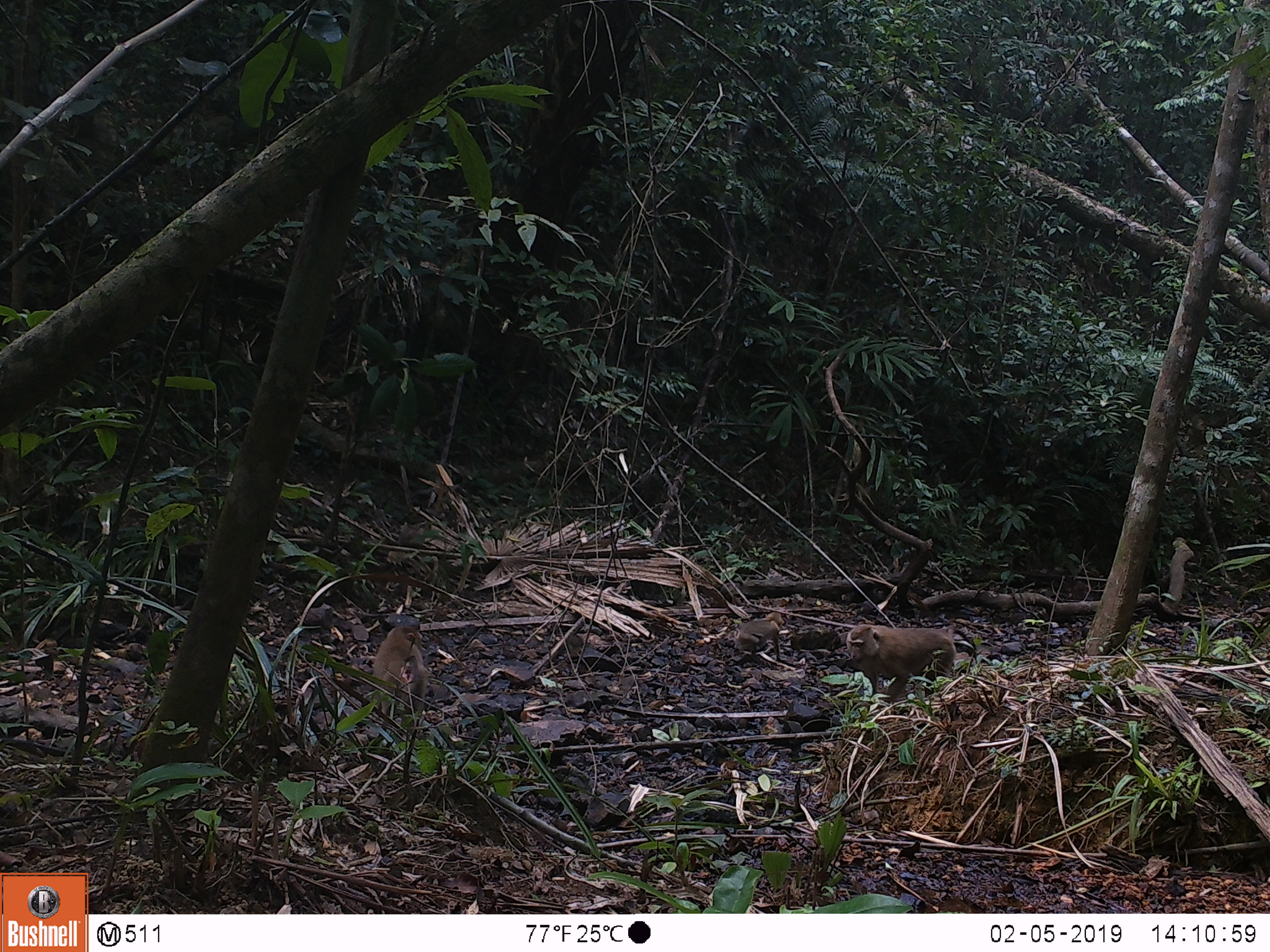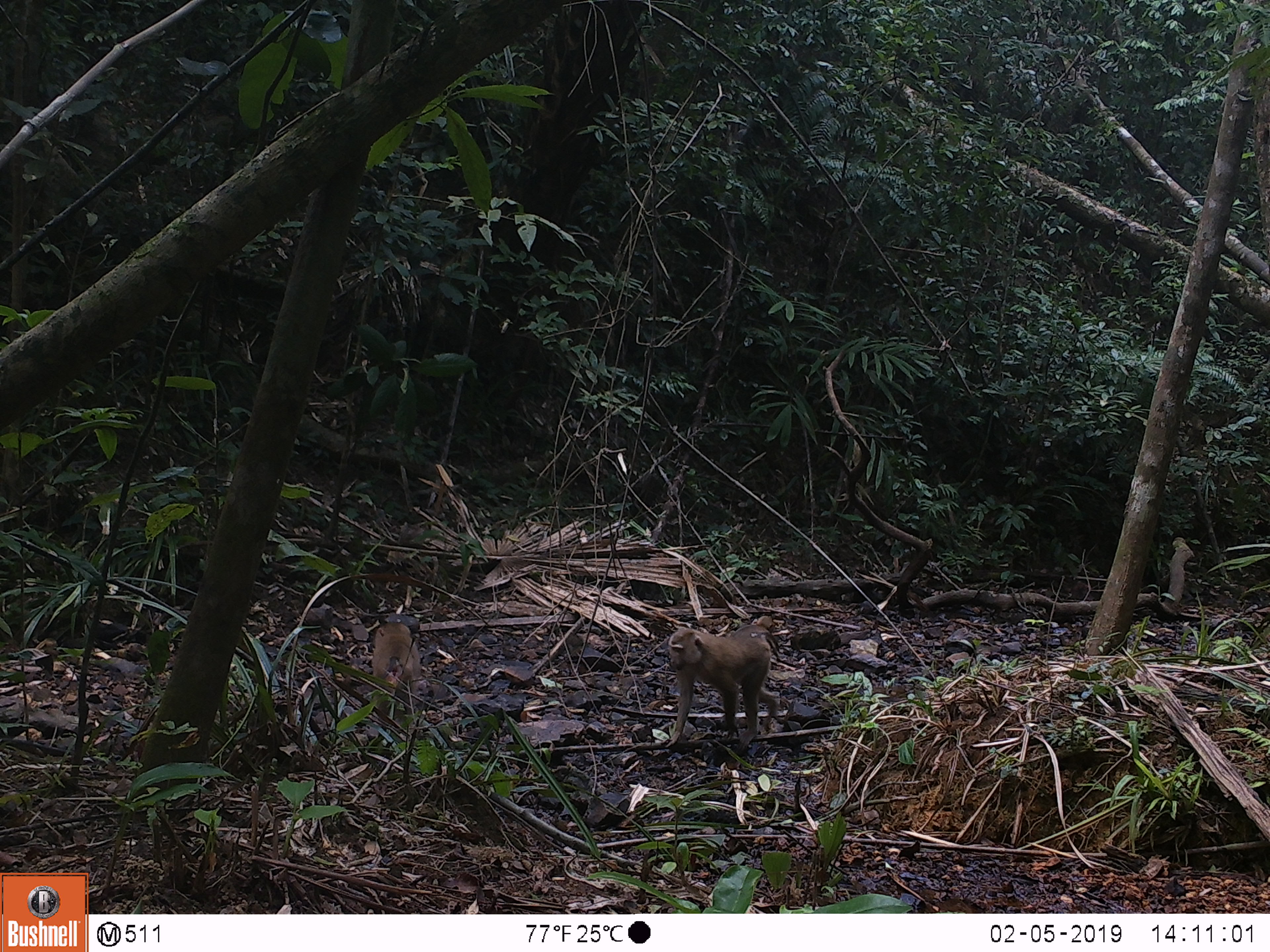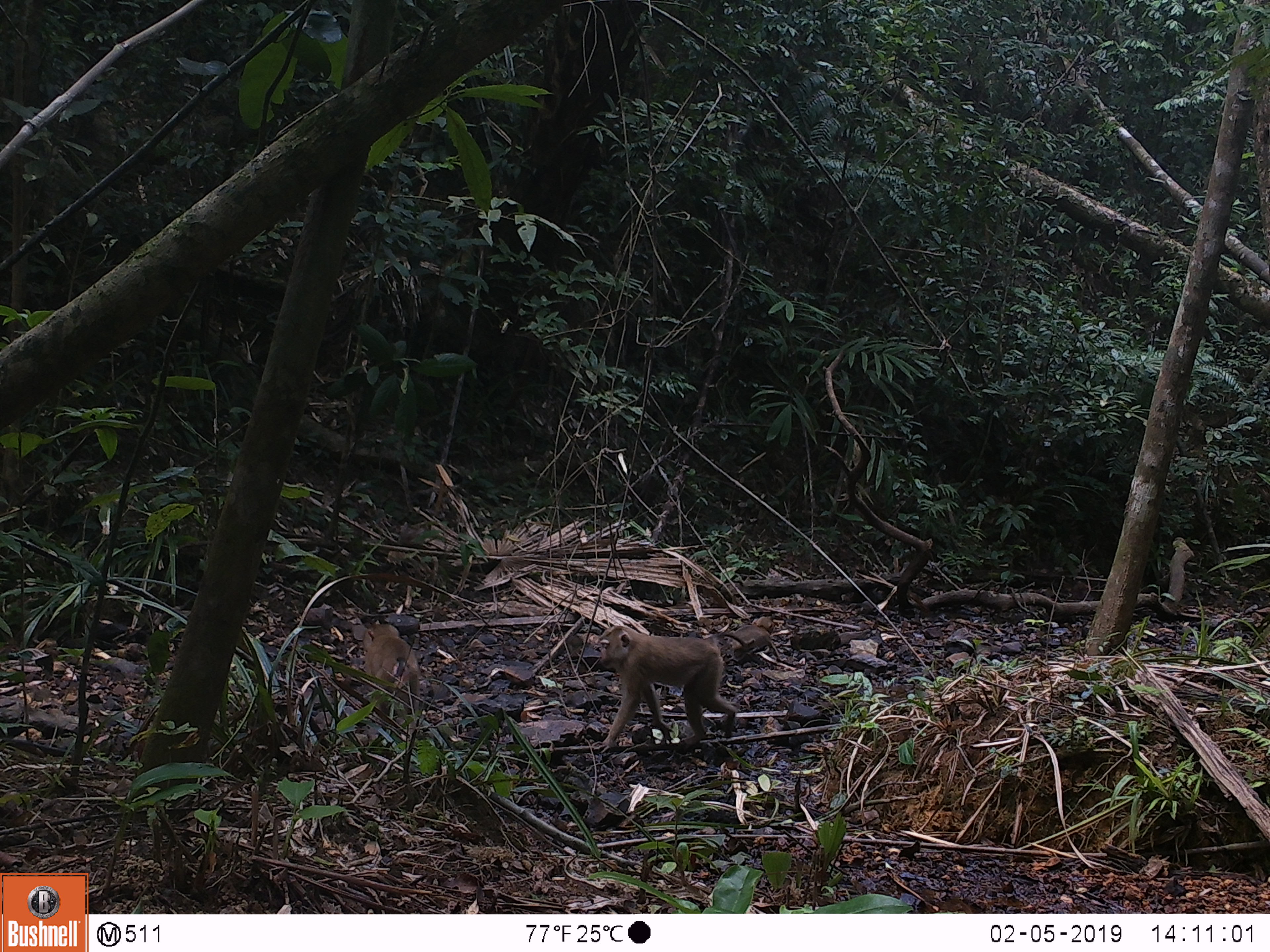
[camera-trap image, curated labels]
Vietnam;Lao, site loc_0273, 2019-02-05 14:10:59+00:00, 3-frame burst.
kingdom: Animalia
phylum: Chordata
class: Mammalia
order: Primates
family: Cercopithecidae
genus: Macaca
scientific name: Macaca nemestrina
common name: pig-tailed macaque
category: pig tailed macaque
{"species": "pig tailed macaque (pig-tailed macaque) (Macaca nemestrina)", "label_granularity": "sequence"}